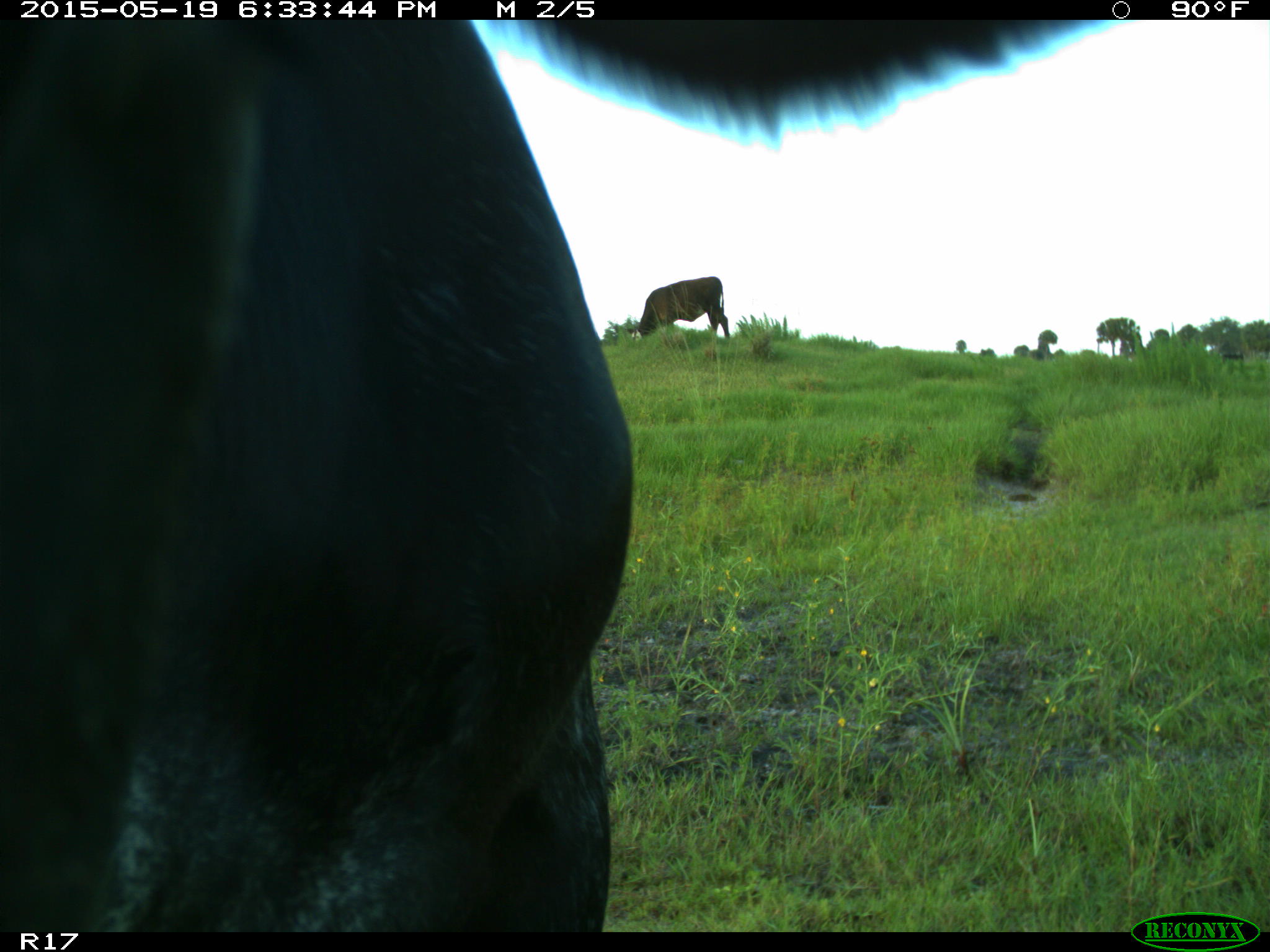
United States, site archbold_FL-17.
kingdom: Animalia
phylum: Chordata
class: Mammalia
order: Artiodactyla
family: Bovidae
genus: Bos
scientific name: Bos taurus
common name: domestic cow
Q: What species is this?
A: Bos taurus (domestic cow).